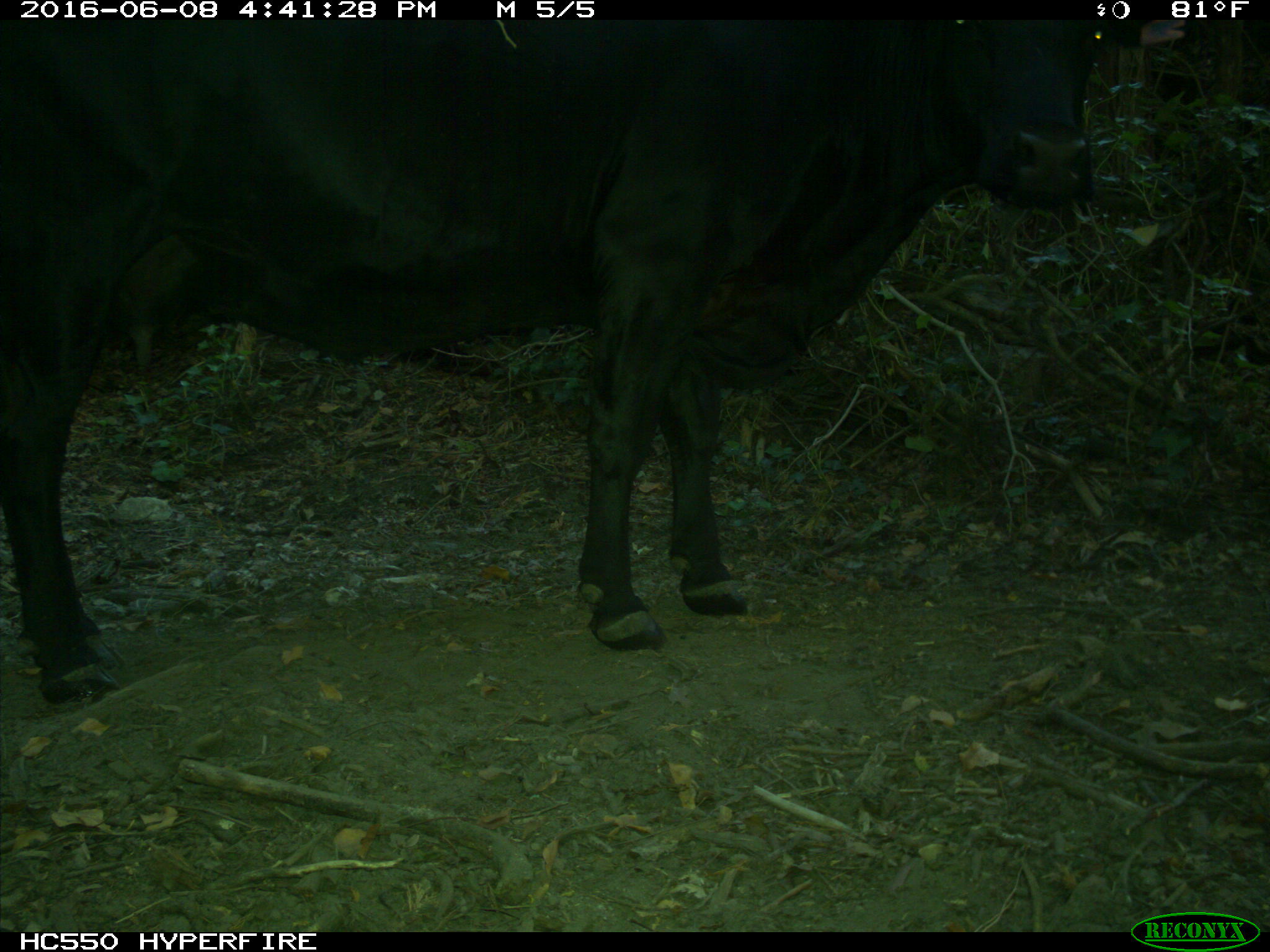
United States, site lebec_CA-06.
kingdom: Animalia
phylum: Chordata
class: Mammalia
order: Artiodactyla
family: Bovidae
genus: Bos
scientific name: Bos taurus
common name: domestic cow